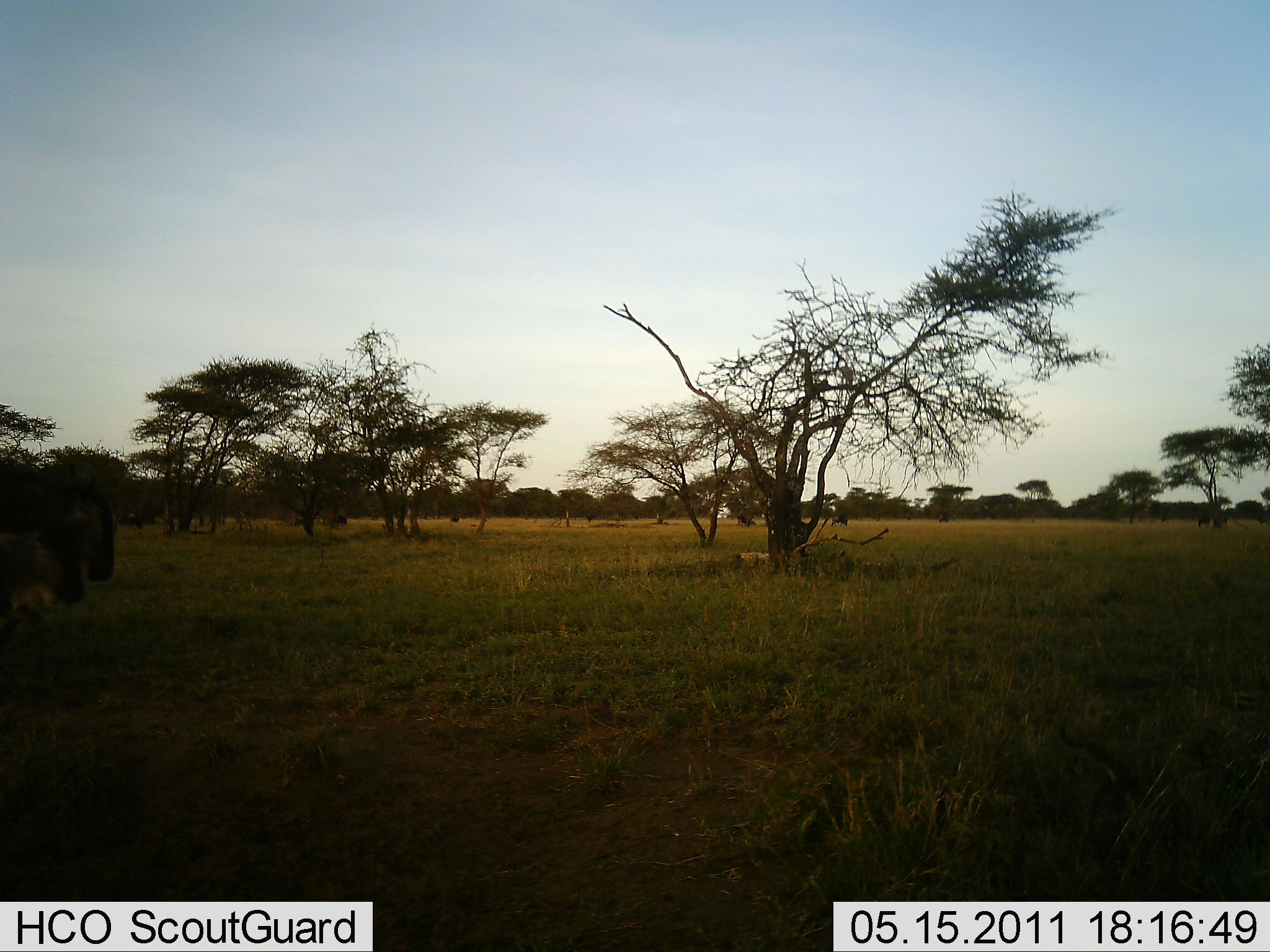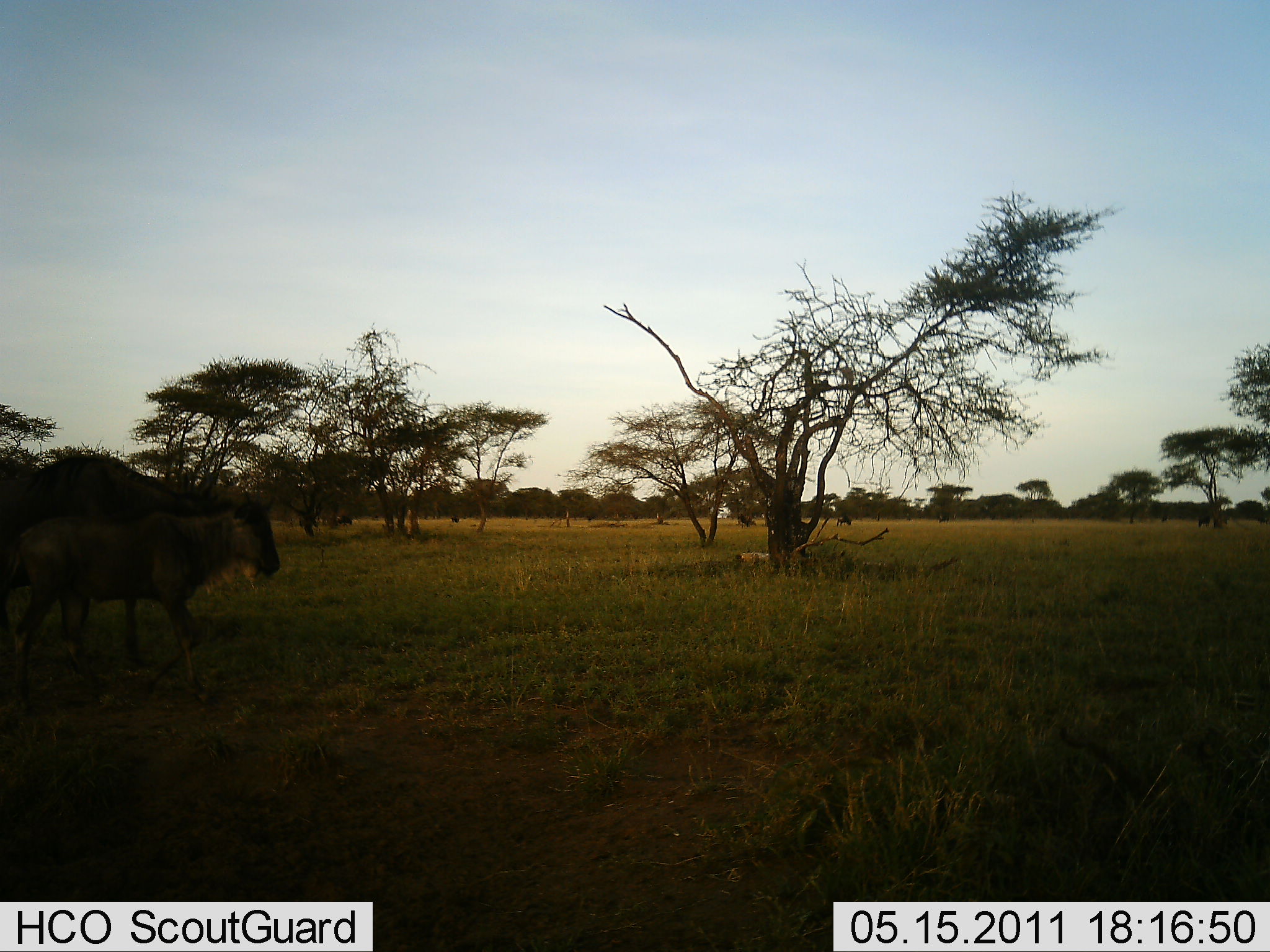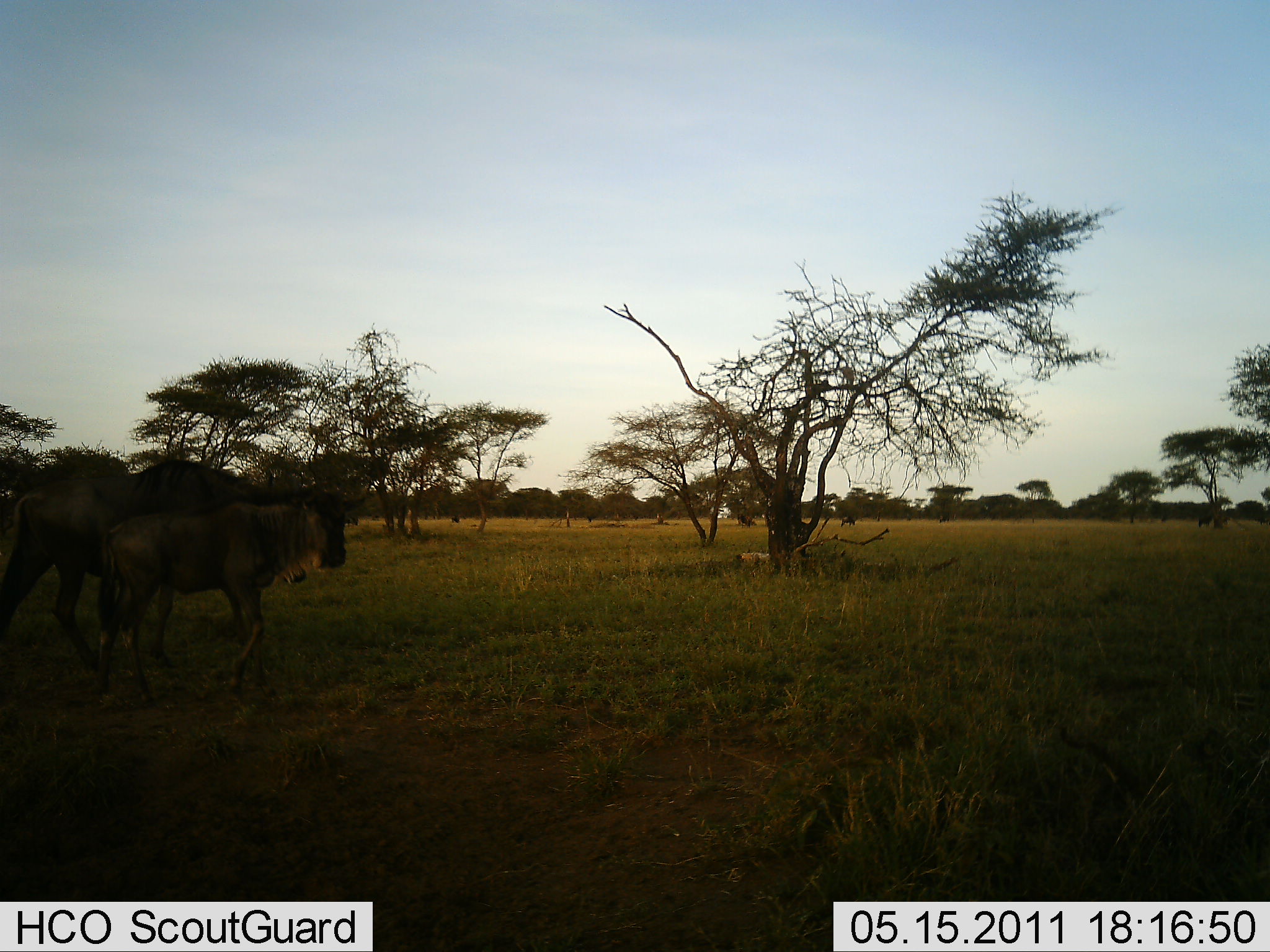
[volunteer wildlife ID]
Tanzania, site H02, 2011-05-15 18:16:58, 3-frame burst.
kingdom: Animalia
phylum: Chordata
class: Mammalia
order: Artiodactyla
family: Bovidae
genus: Connochaetes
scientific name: Connochaetes taurinus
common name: blue wildebeest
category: wildebeest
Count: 2.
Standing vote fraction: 21%.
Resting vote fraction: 0%.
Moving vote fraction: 93%.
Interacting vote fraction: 0%.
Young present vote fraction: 29%.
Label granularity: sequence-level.